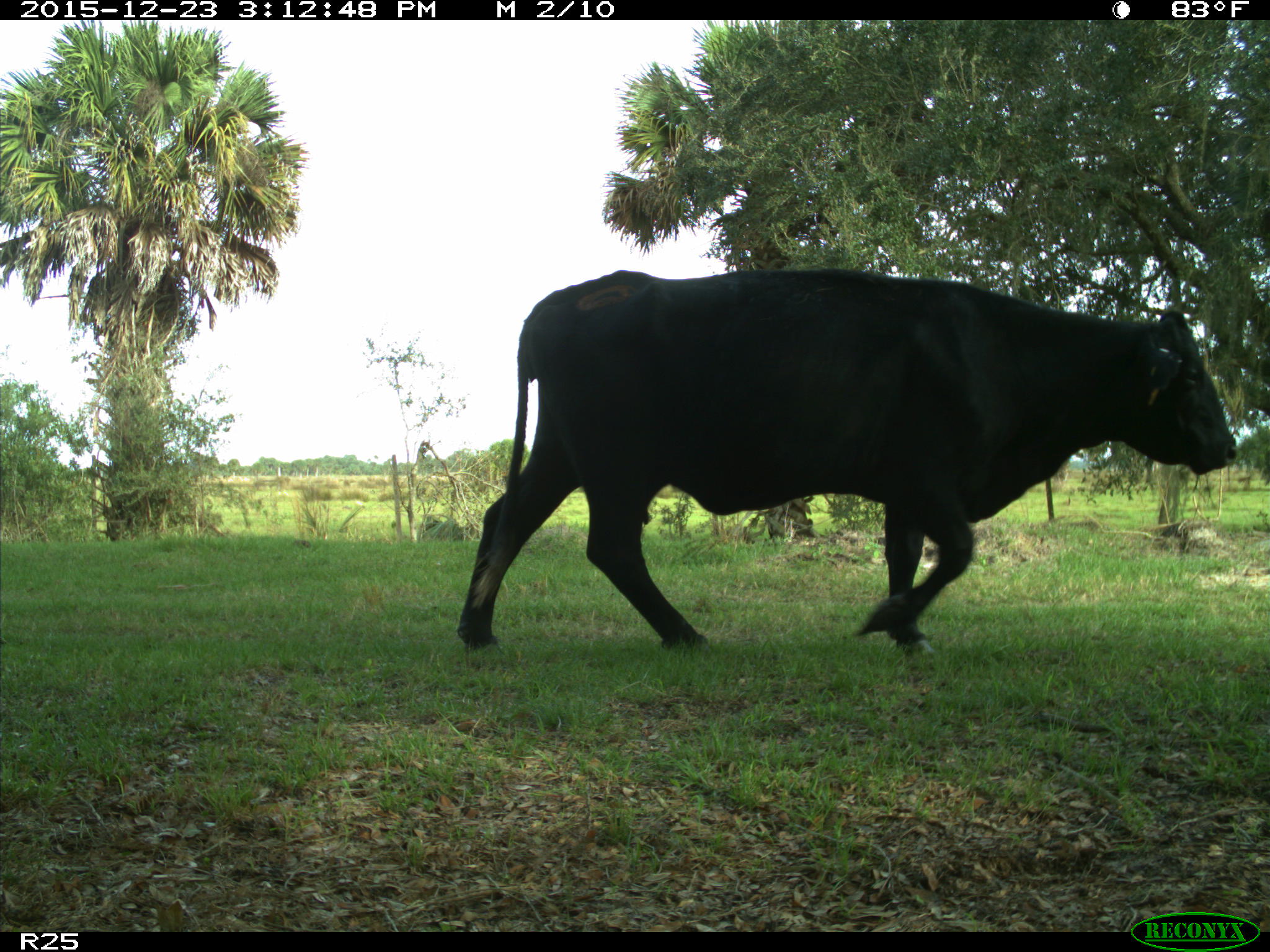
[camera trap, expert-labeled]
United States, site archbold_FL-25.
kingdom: Animalia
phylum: Chordata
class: Mammalia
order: Artiodactyla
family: Bovidae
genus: Bos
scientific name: Bos taurus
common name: domestic cow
Bos taurus (domestic cow).